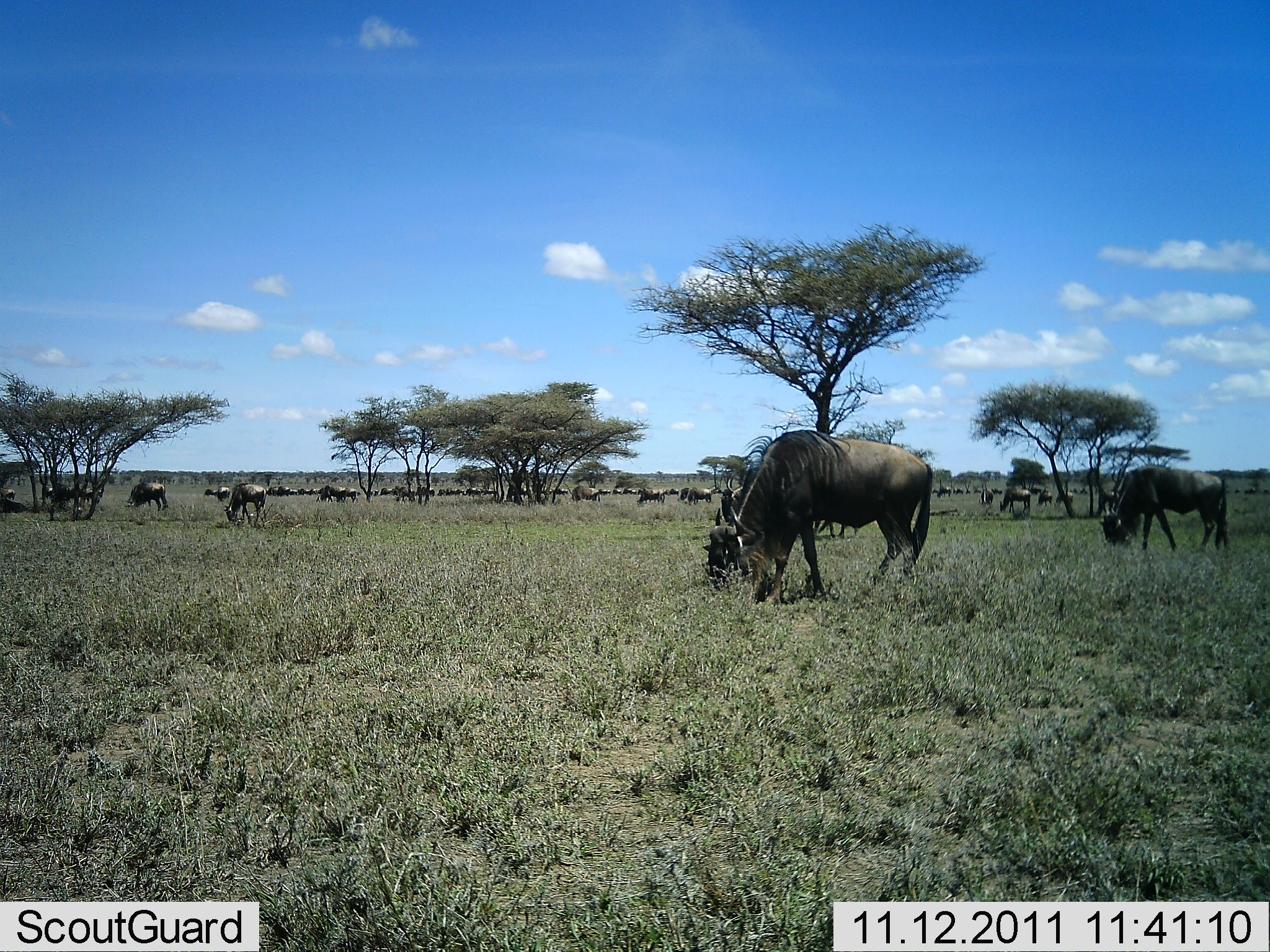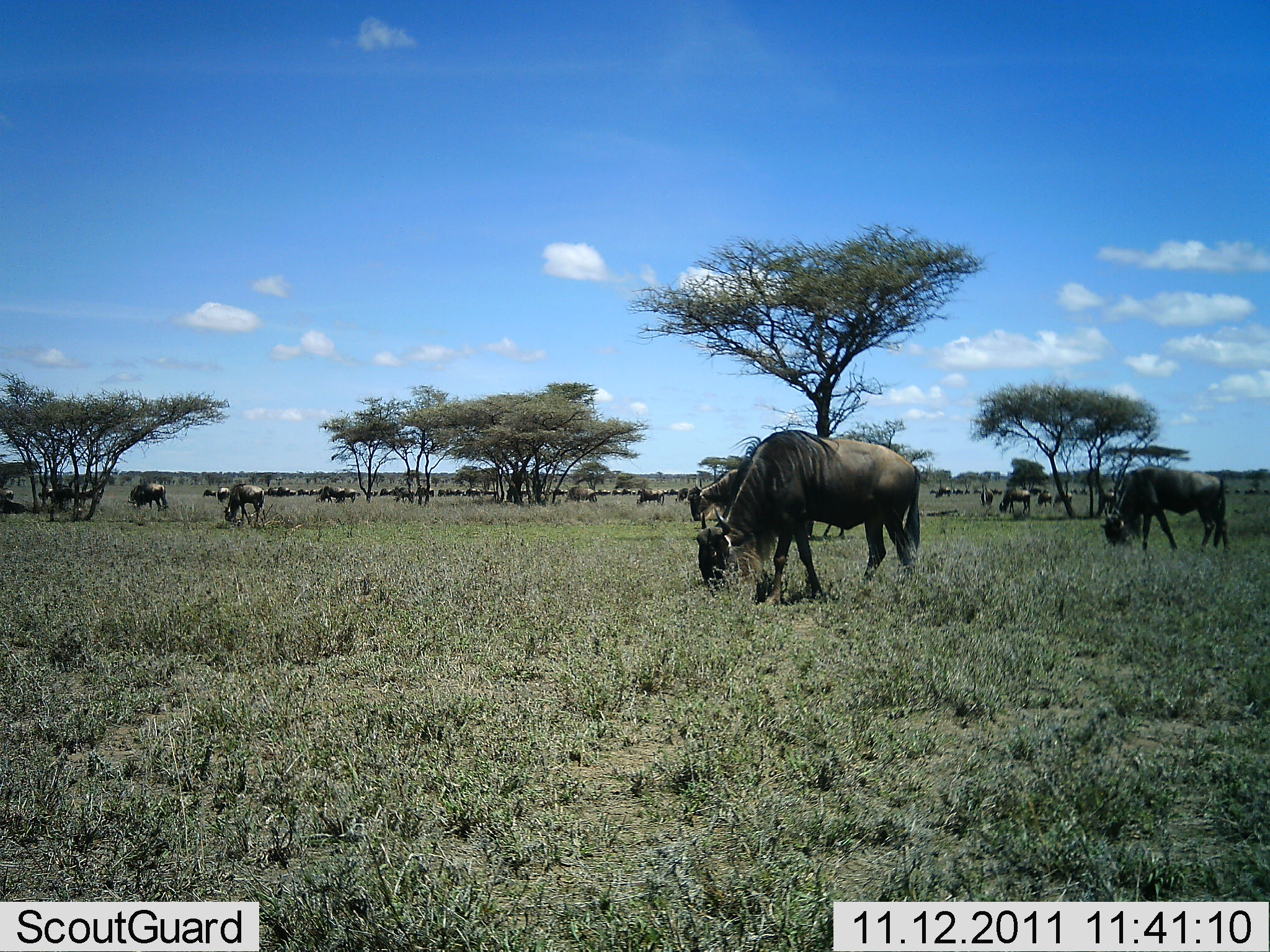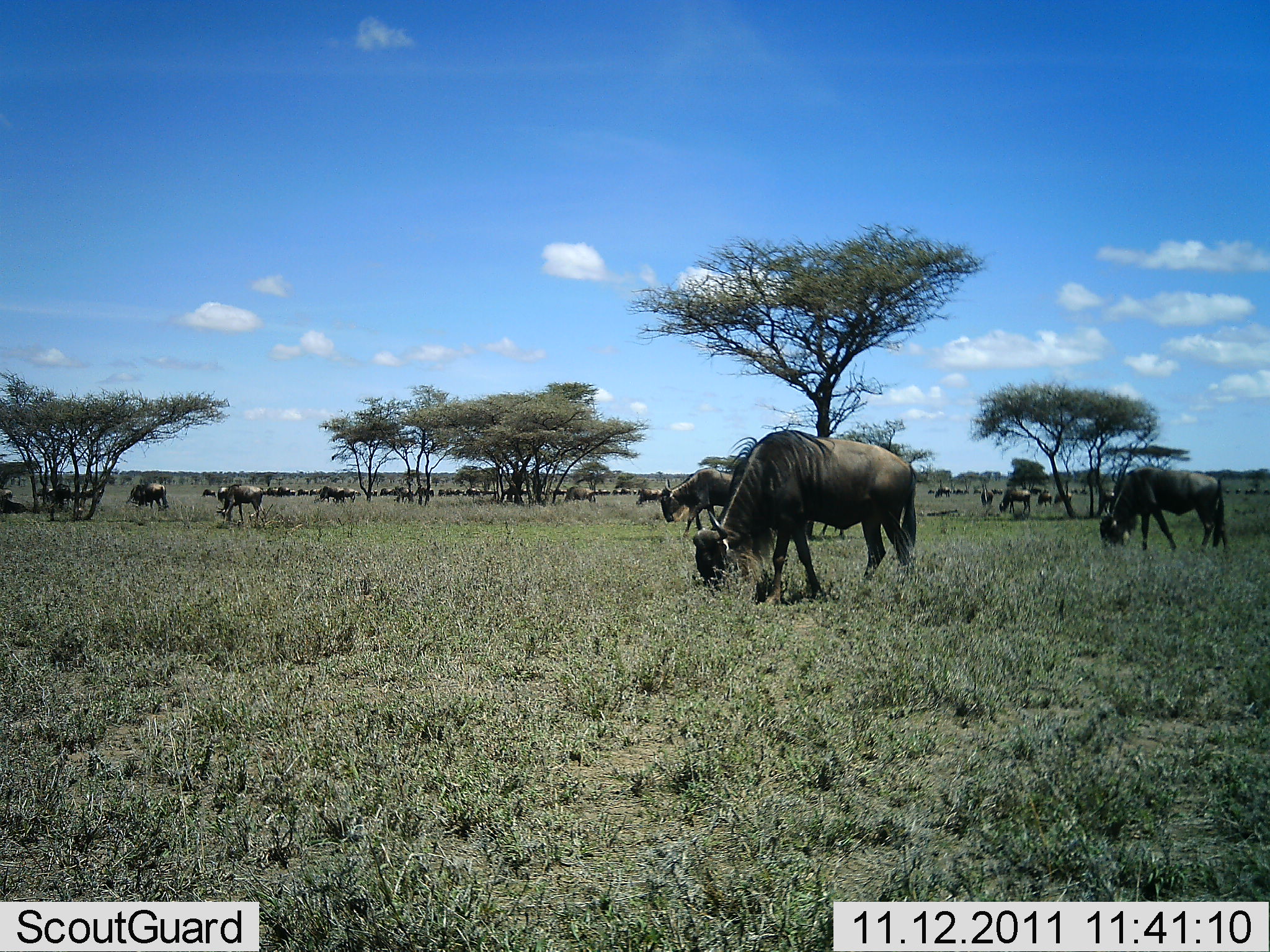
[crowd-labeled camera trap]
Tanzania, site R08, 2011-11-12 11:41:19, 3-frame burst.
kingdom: Animalia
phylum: Chordata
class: Mammalia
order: Artiodactyla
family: Bovidae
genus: Connochaetes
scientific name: Connochaetes taurinus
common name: blue wildebeest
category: wildebeest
Wildebeest (blue wildebeest) (Connochaetes taurinus), count 11-50. Behavior (volunteer vote fractions): standing 29%, resting 7%, moving 43%, interacting 7%. Young present (vote fraction): 7%. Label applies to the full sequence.